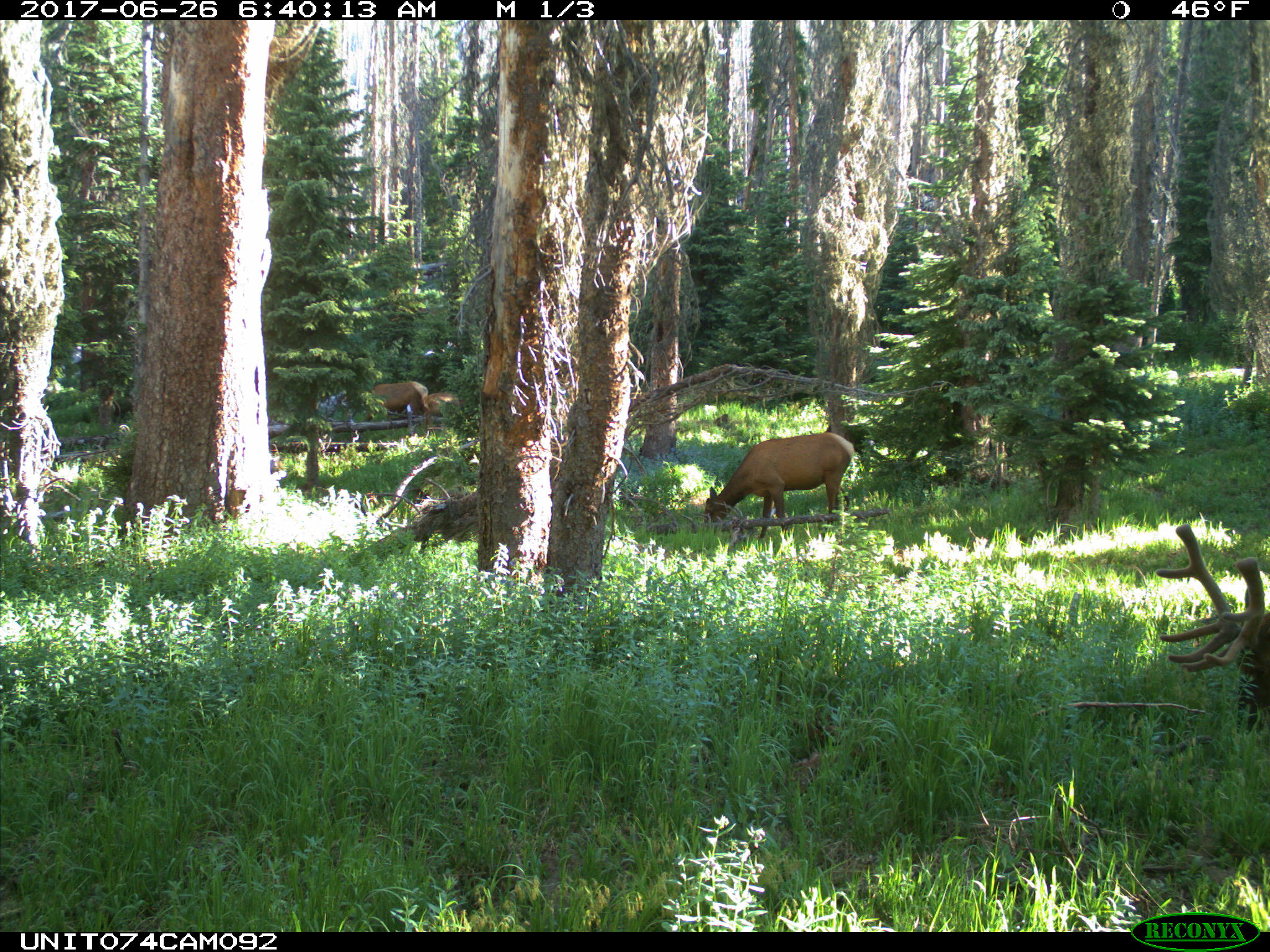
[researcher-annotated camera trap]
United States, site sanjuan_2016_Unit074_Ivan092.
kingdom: Animalia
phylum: Chordata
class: Mammalia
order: Artiodactyla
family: Cervidae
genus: Cervus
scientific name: Cervus elaphus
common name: red deer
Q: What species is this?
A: Cervus elaphus (red deer).